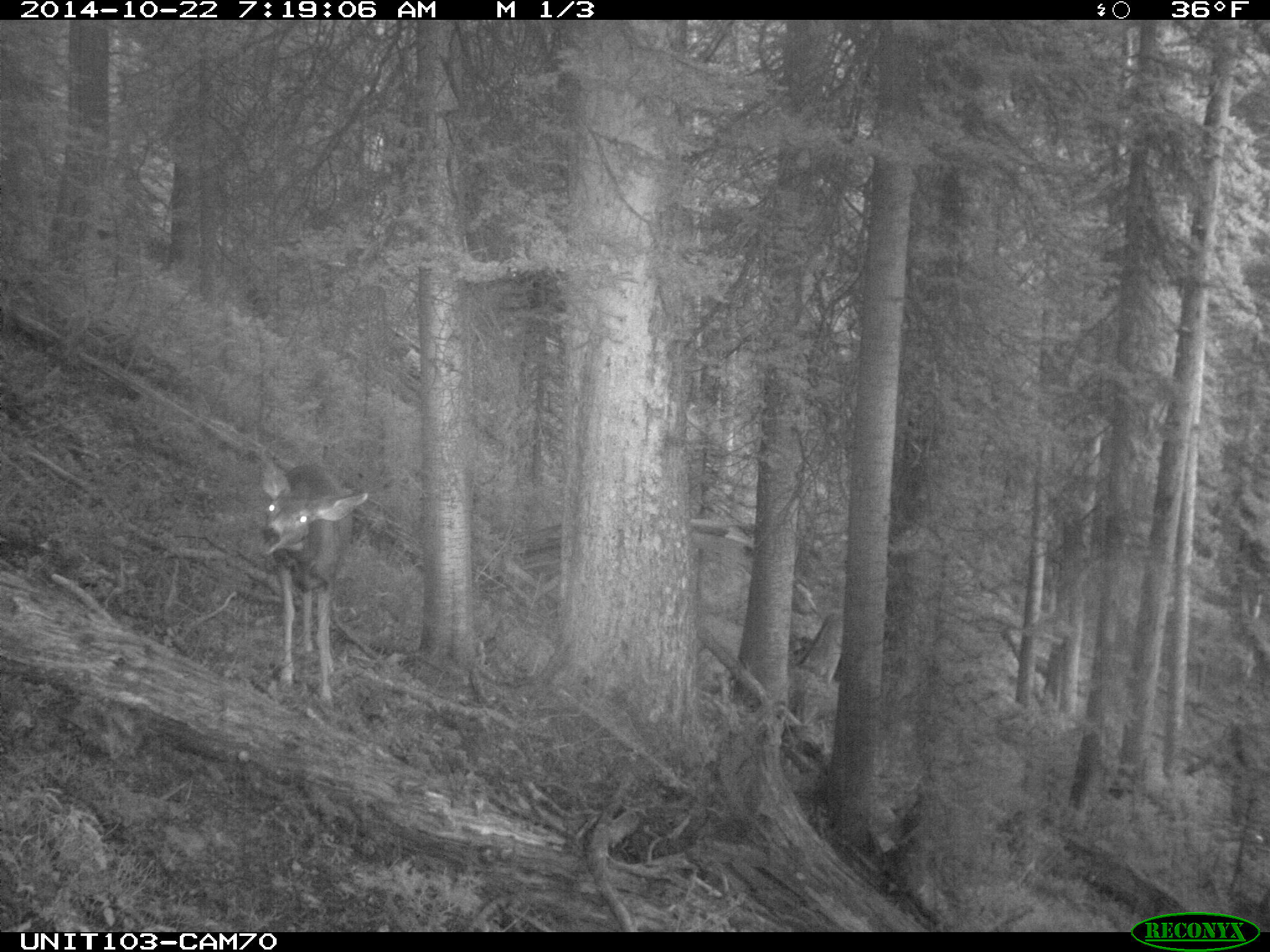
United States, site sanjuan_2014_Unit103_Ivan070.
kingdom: Animalia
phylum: Chordata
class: Mammalia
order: Artiodactyla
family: Cervidae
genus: Odocoileus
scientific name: Odocoileus hemionus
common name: mule deer